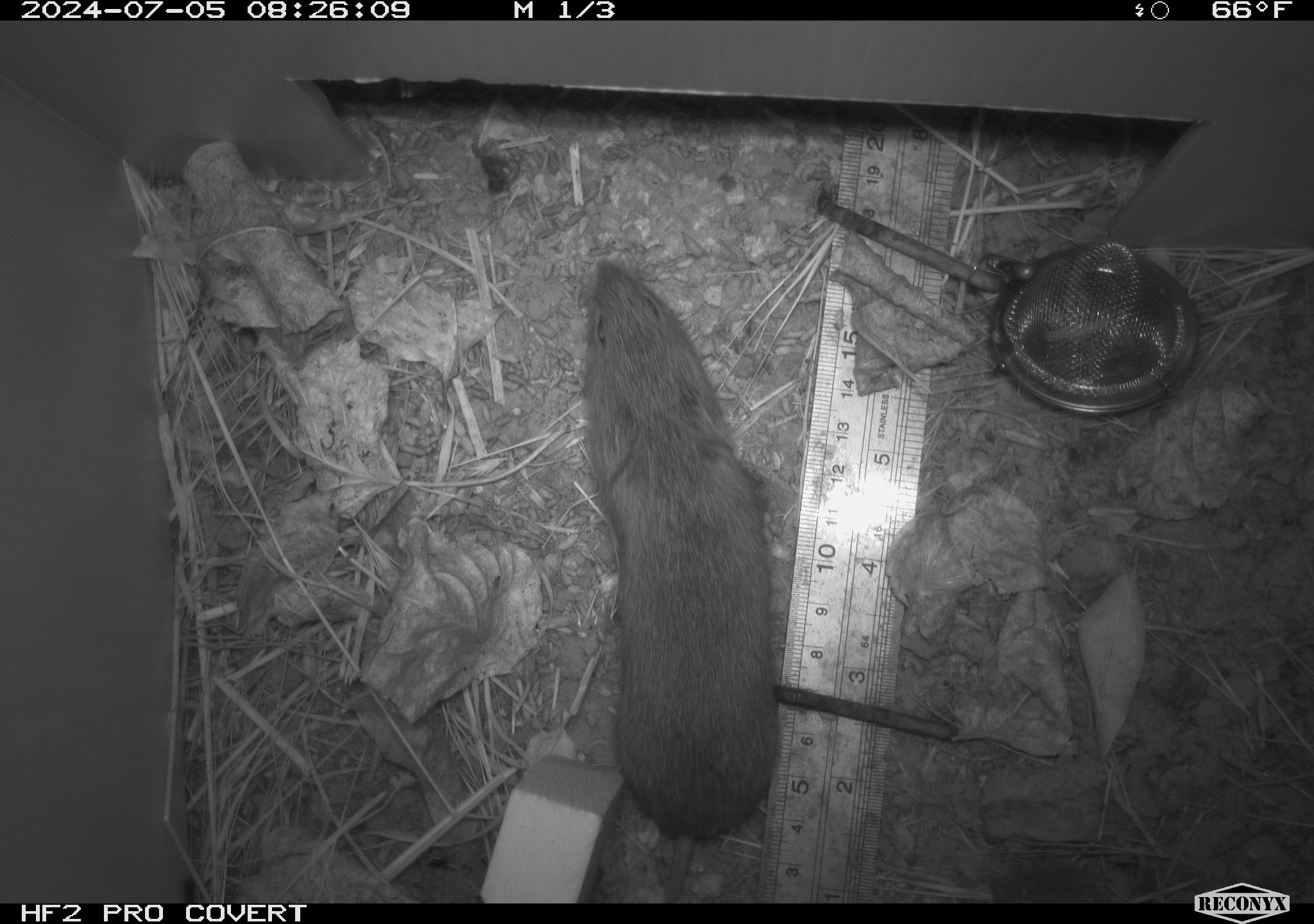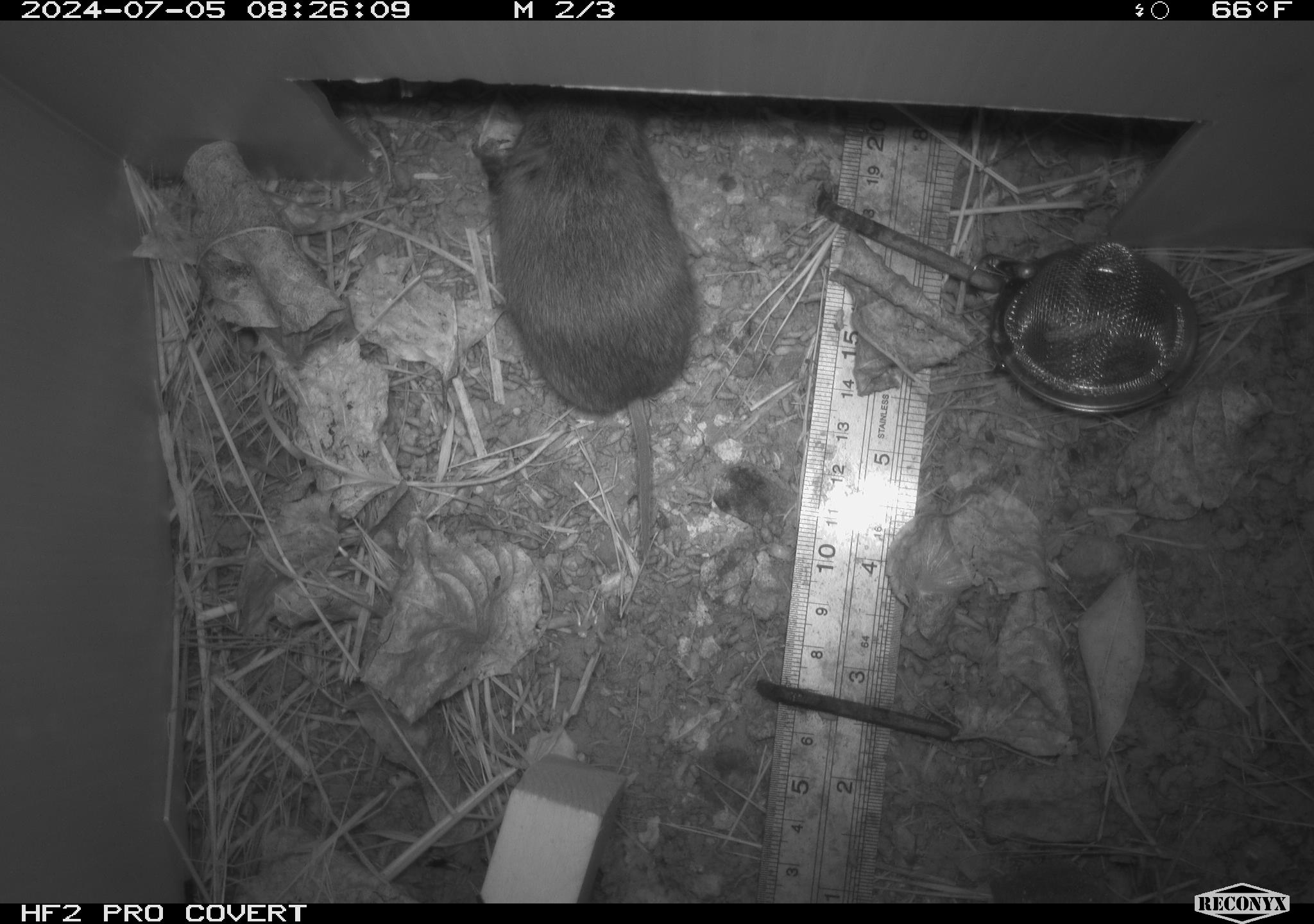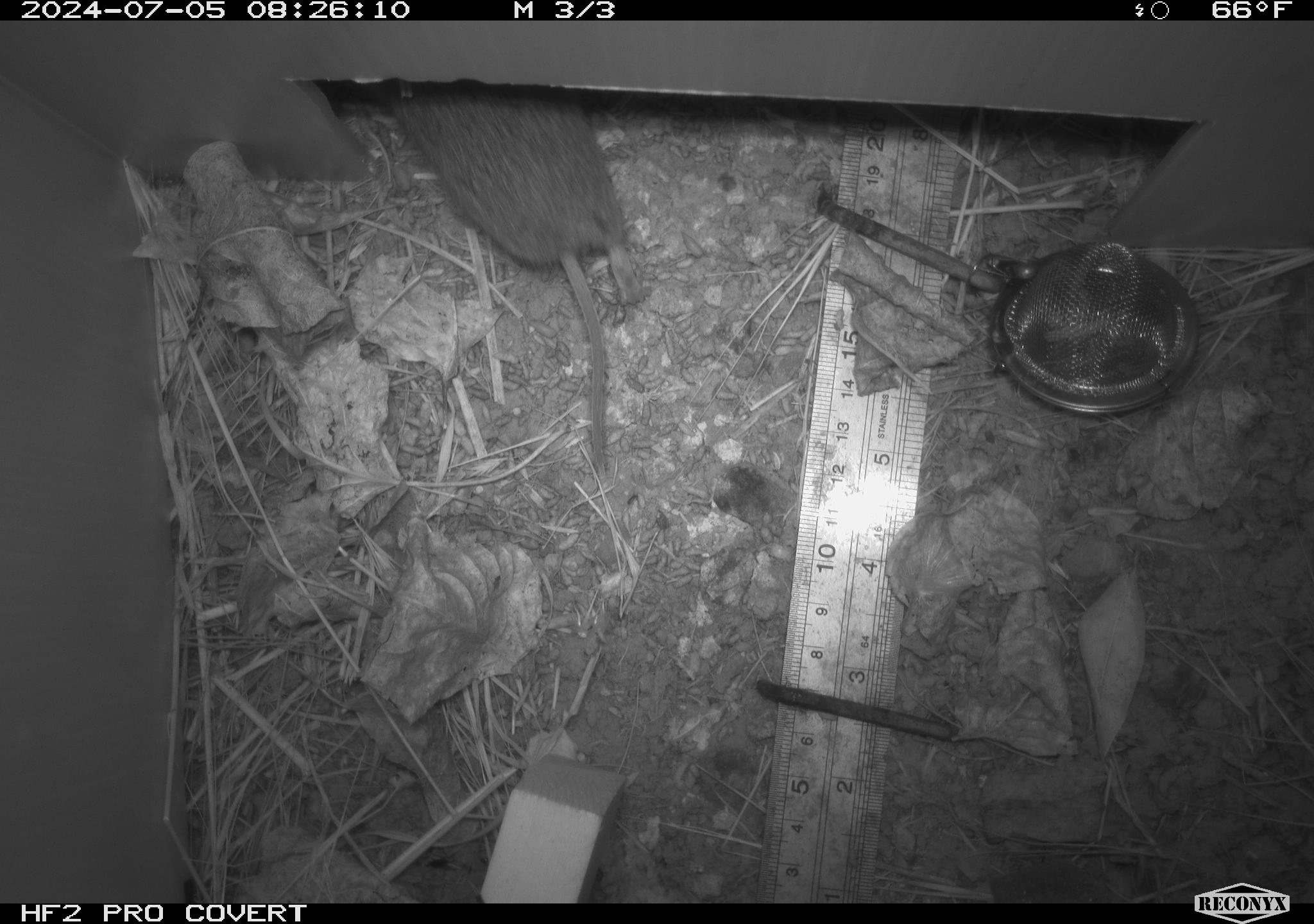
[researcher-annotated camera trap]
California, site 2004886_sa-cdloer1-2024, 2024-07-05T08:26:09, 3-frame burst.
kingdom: Animalia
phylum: Chordata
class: Mammalia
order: Rodentia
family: Cricetidae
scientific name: Arvicolinae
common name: voles, lemmings, and muskrats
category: arvicolinae subfamily